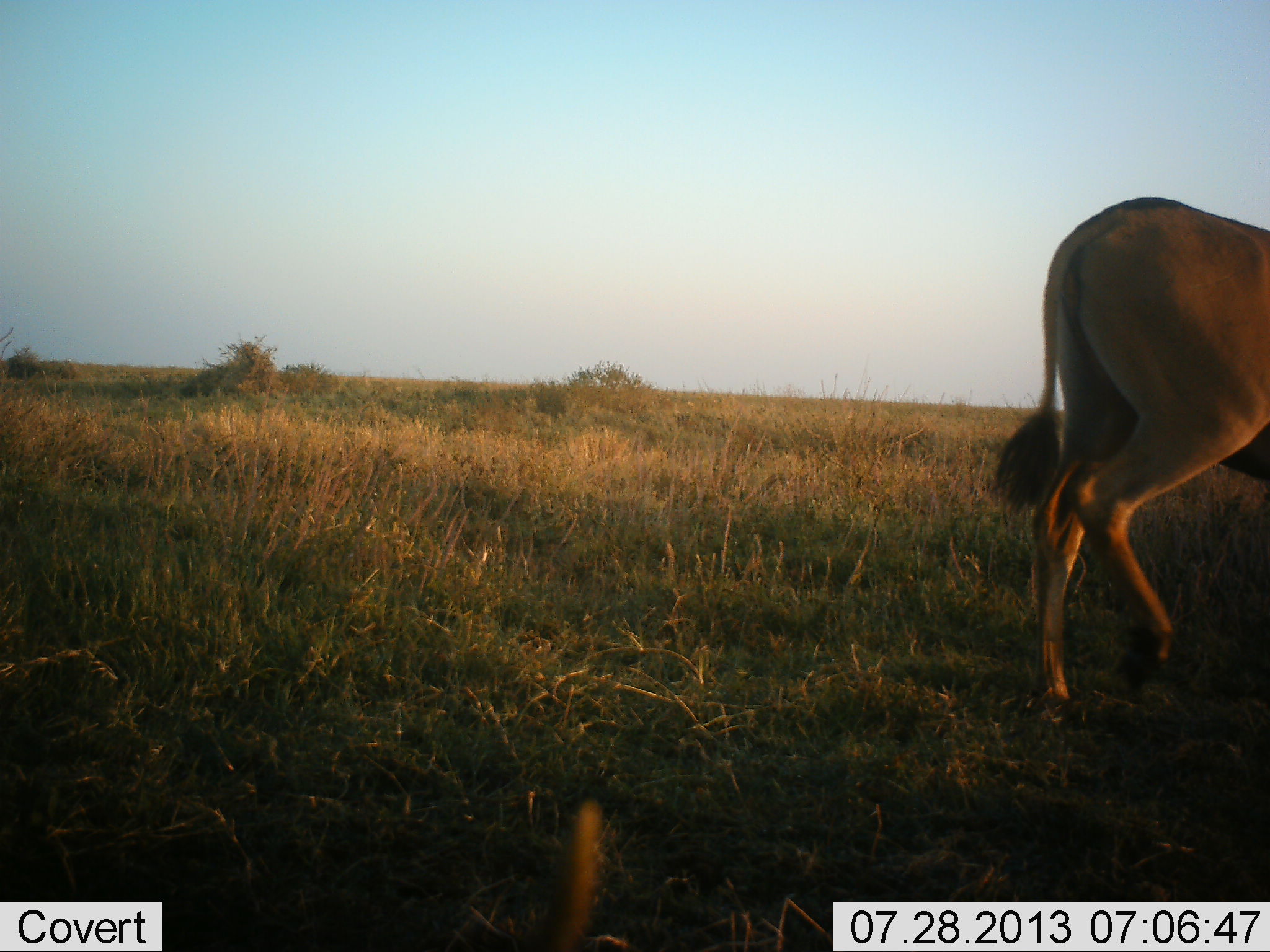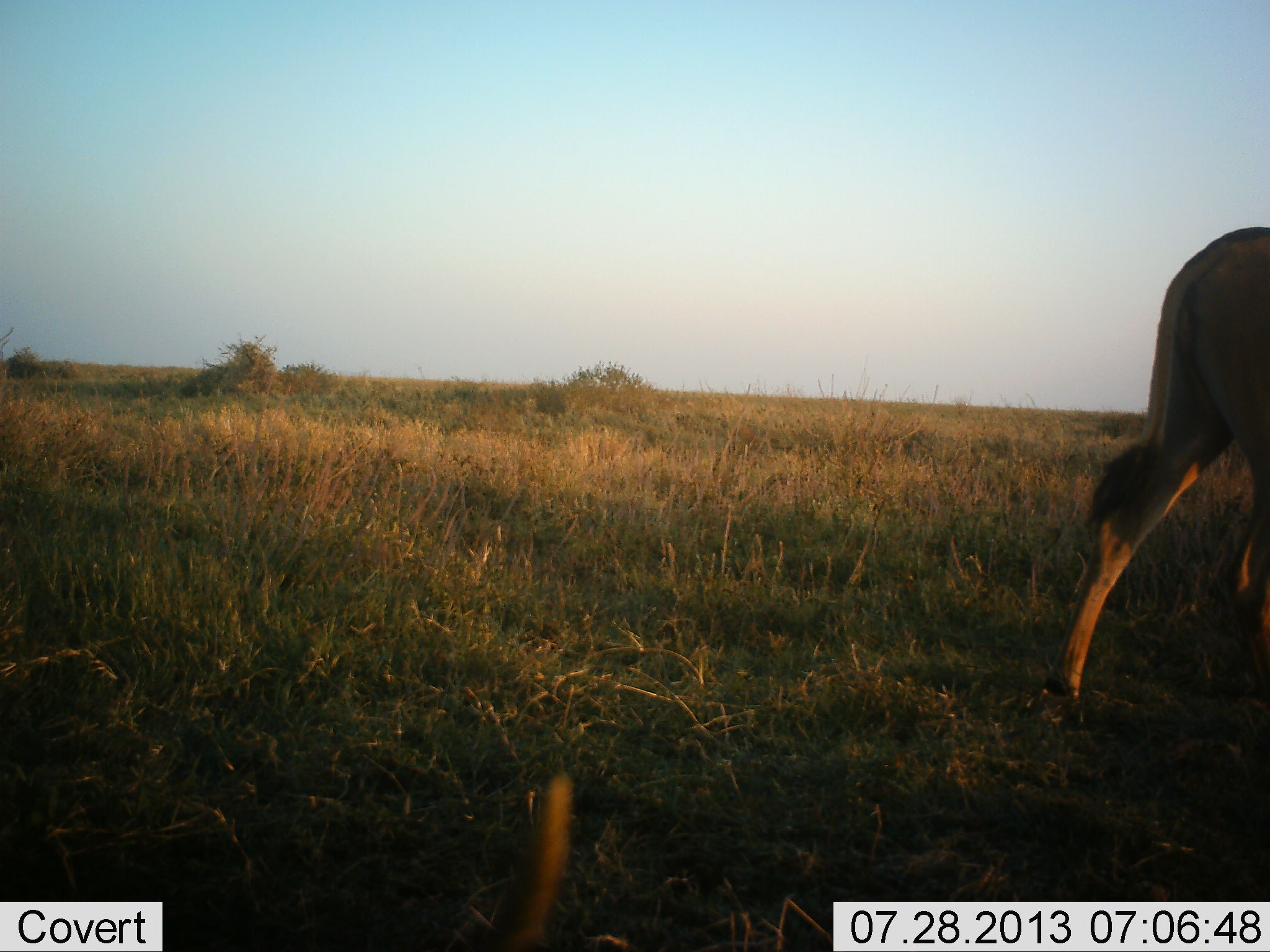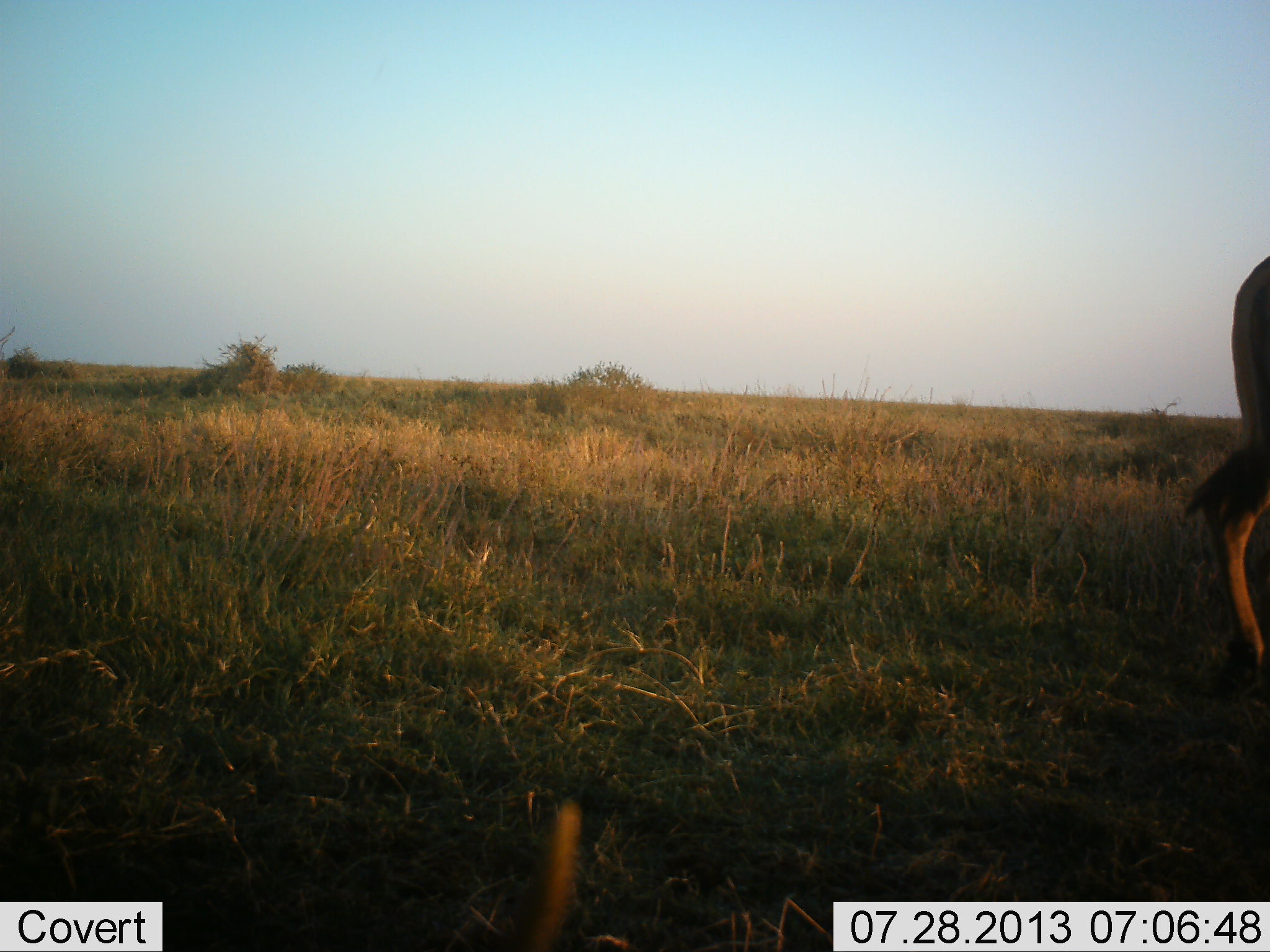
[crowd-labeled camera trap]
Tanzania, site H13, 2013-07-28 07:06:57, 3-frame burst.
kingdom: Animalia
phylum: Chordata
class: Mammalia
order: Artiodactyla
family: Bovidae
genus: Tragelaphus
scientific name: Tragelaphus oryx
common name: eland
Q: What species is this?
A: Eland (Tragelaphus oryx).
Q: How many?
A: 1.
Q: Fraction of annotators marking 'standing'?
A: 0%.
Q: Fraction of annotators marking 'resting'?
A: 0%.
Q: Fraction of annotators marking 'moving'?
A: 100%.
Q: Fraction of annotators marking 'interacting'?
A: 0%.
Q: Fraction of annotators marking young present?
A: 0%.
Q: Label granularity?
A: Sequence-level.